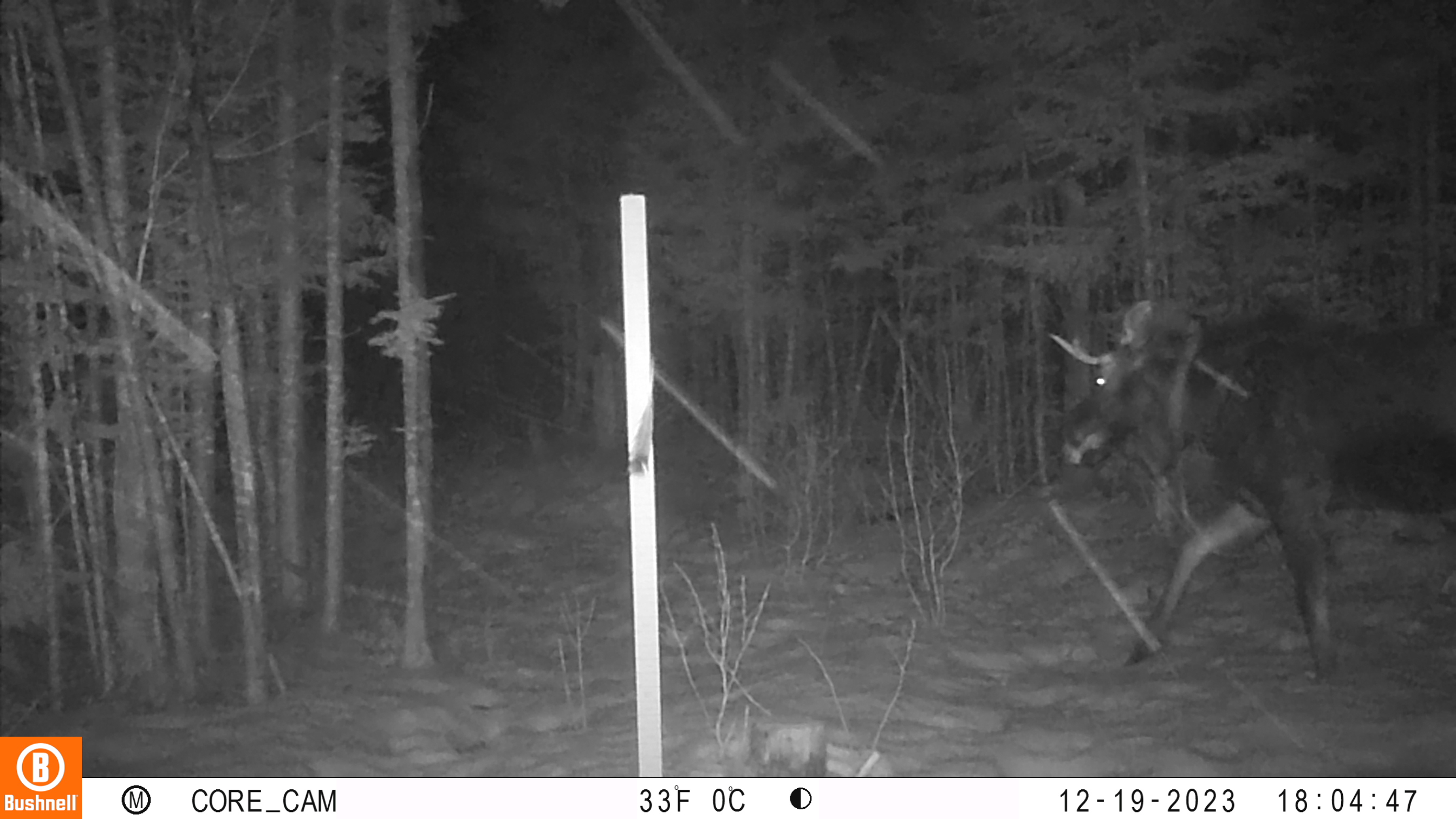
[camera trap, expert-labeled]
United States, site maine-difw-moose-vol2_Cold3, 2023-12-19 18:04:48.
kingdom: Animalia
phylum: Chordata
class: Mammalia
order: Artiodactyla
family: Cervidae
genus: Alces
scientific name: Alces alces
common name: moose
Moose (Alces alces).